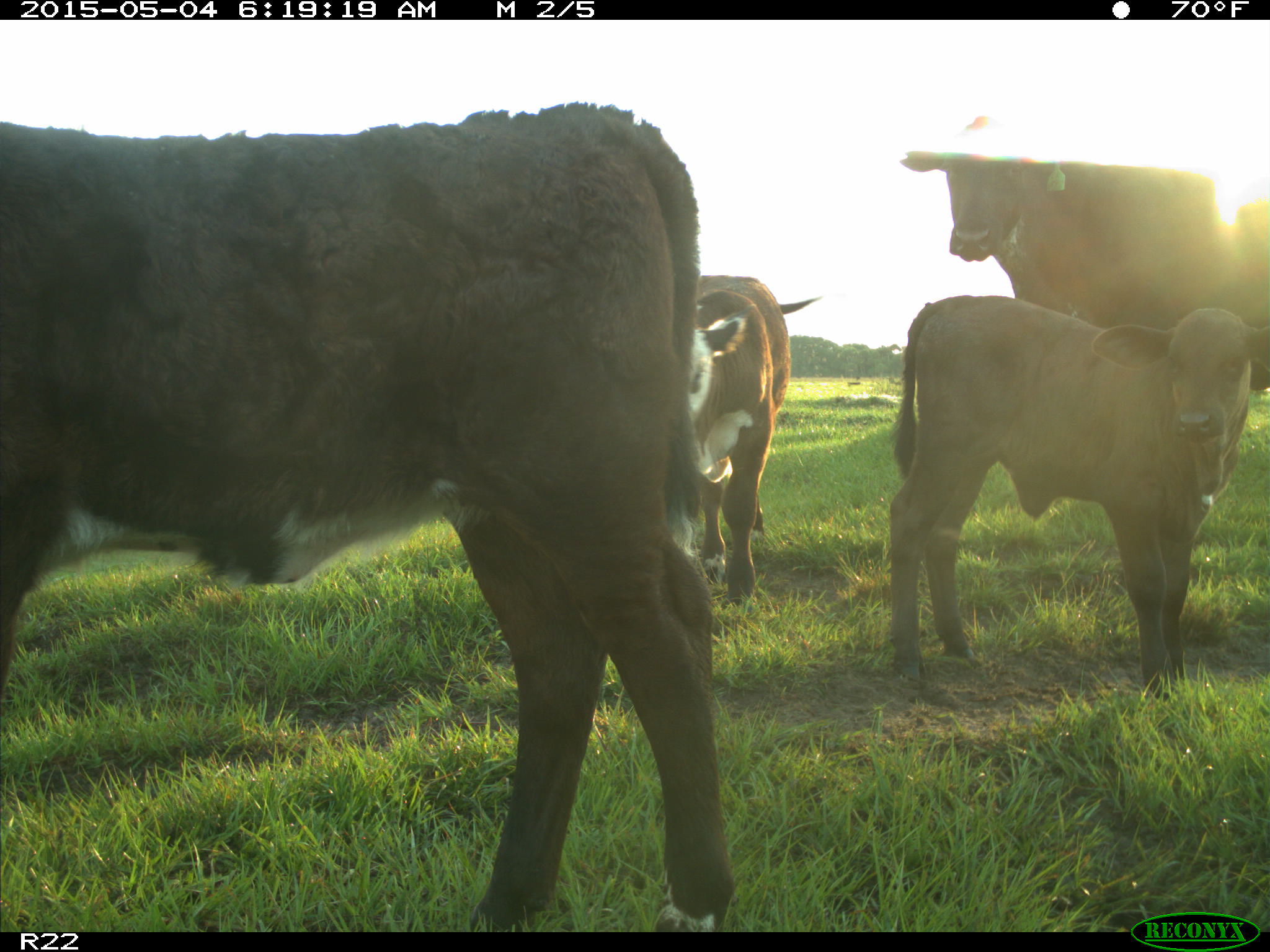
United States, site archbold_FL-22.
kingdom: Animalia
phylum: Chordata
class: Mammalia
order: Artiodactyla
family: Bovidae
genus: Bos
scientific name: Bos taurus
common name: domestic cow